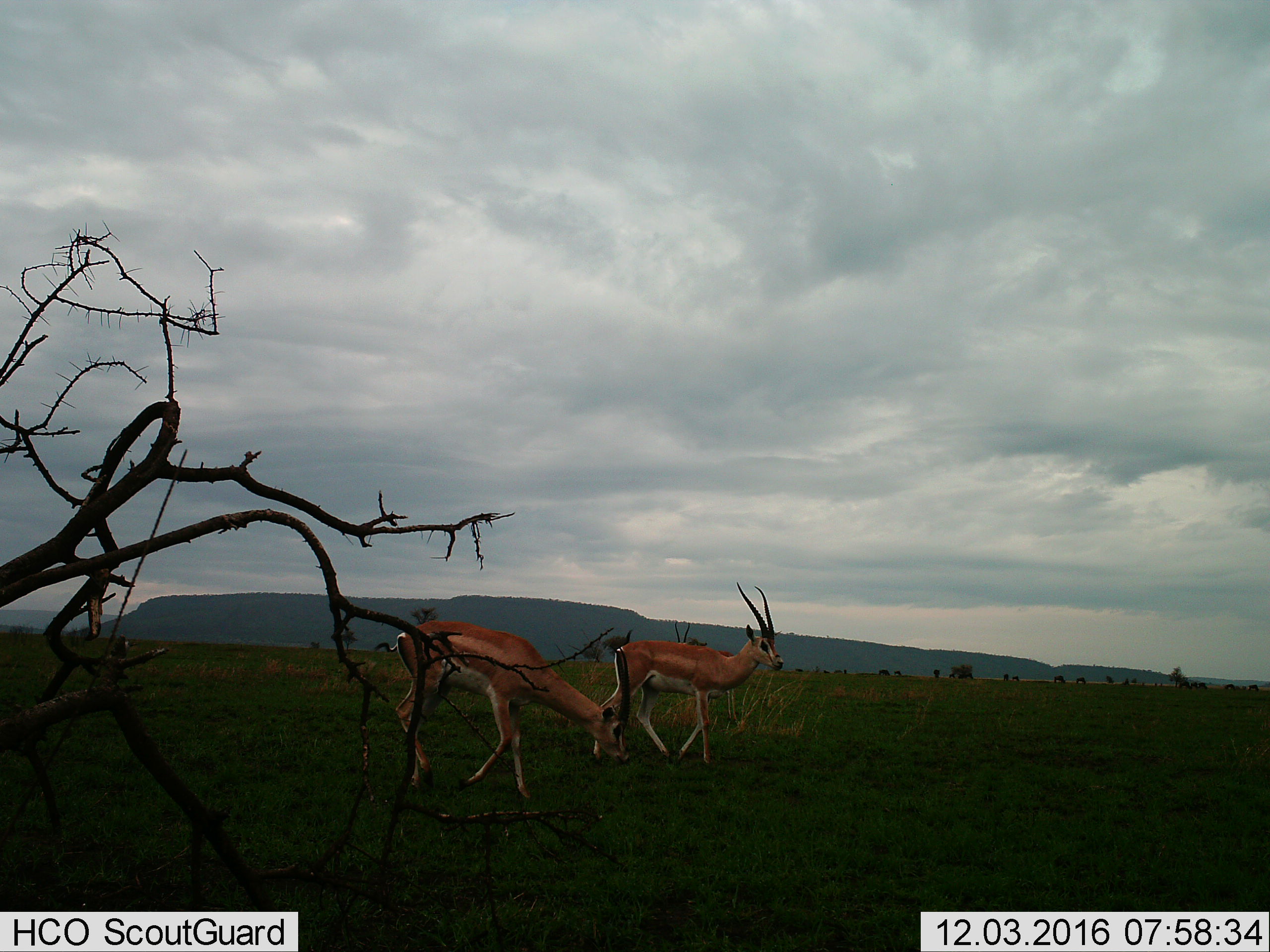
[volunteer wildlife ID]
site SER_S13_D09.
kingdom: Animalia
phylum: Chordata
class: Mammalia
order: Artiodactyla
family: Bovidae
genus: Nanger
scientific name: Nanger granti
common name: grant's gazelle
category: gazellegrants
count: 2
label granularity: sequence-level